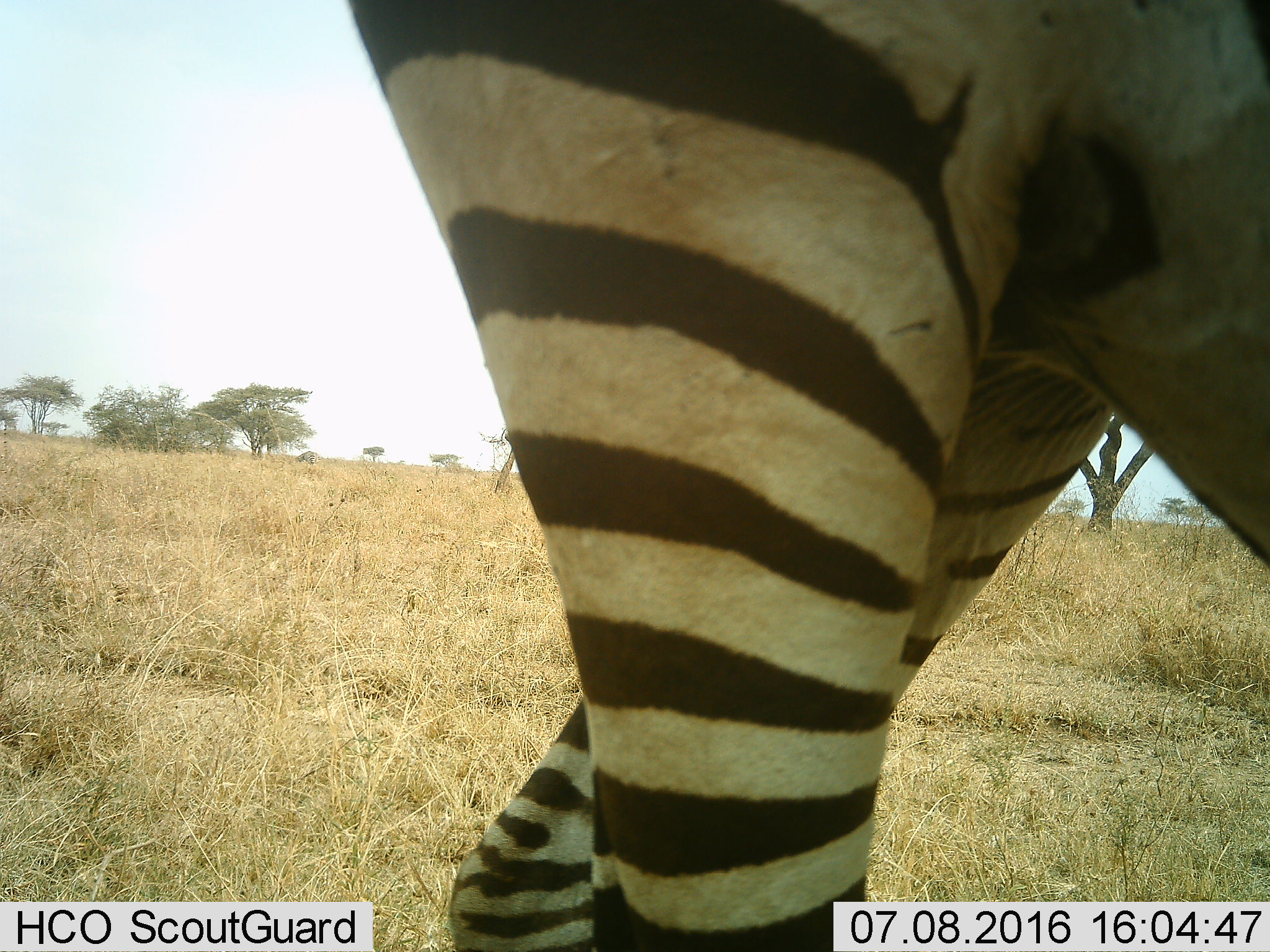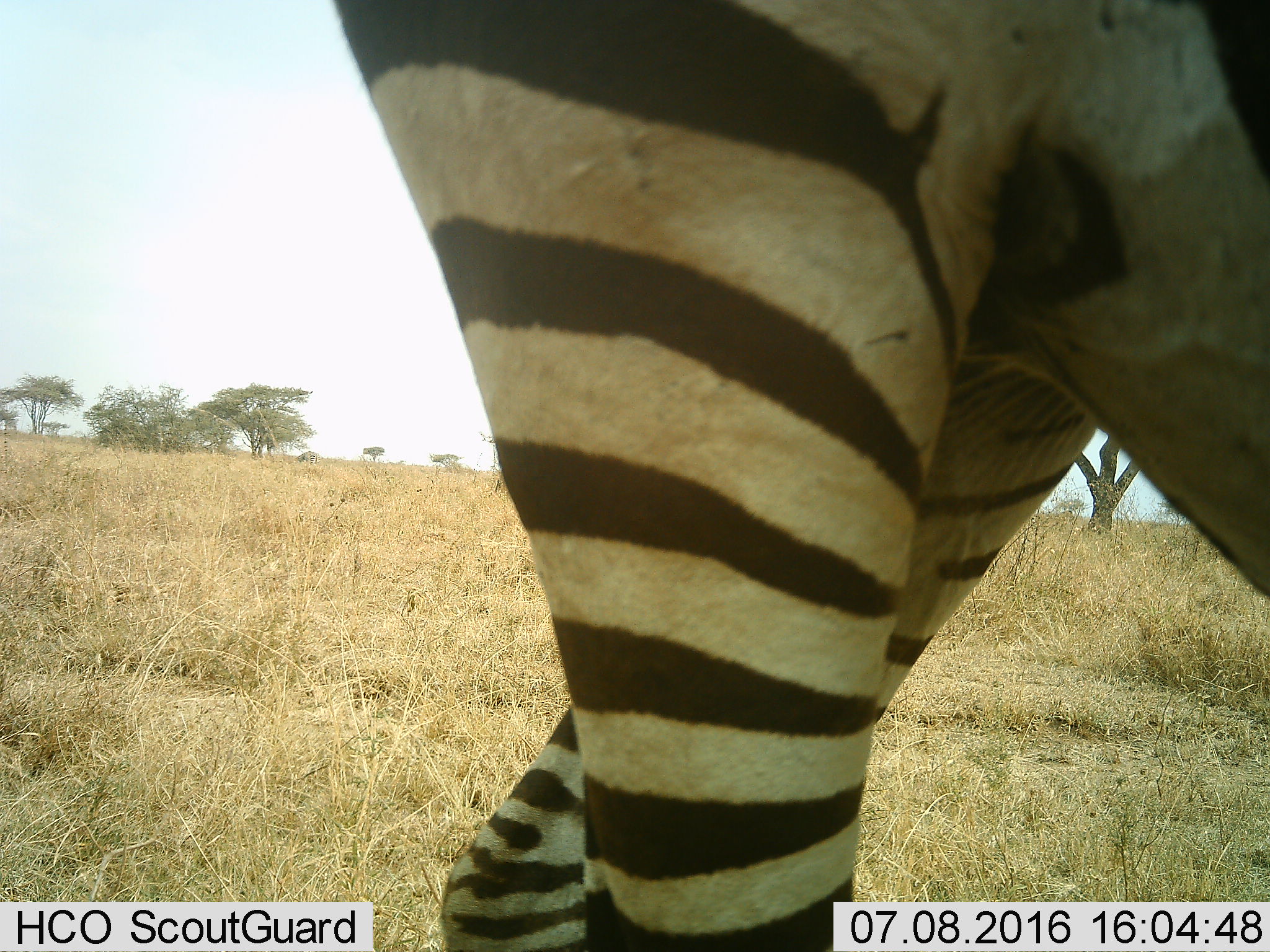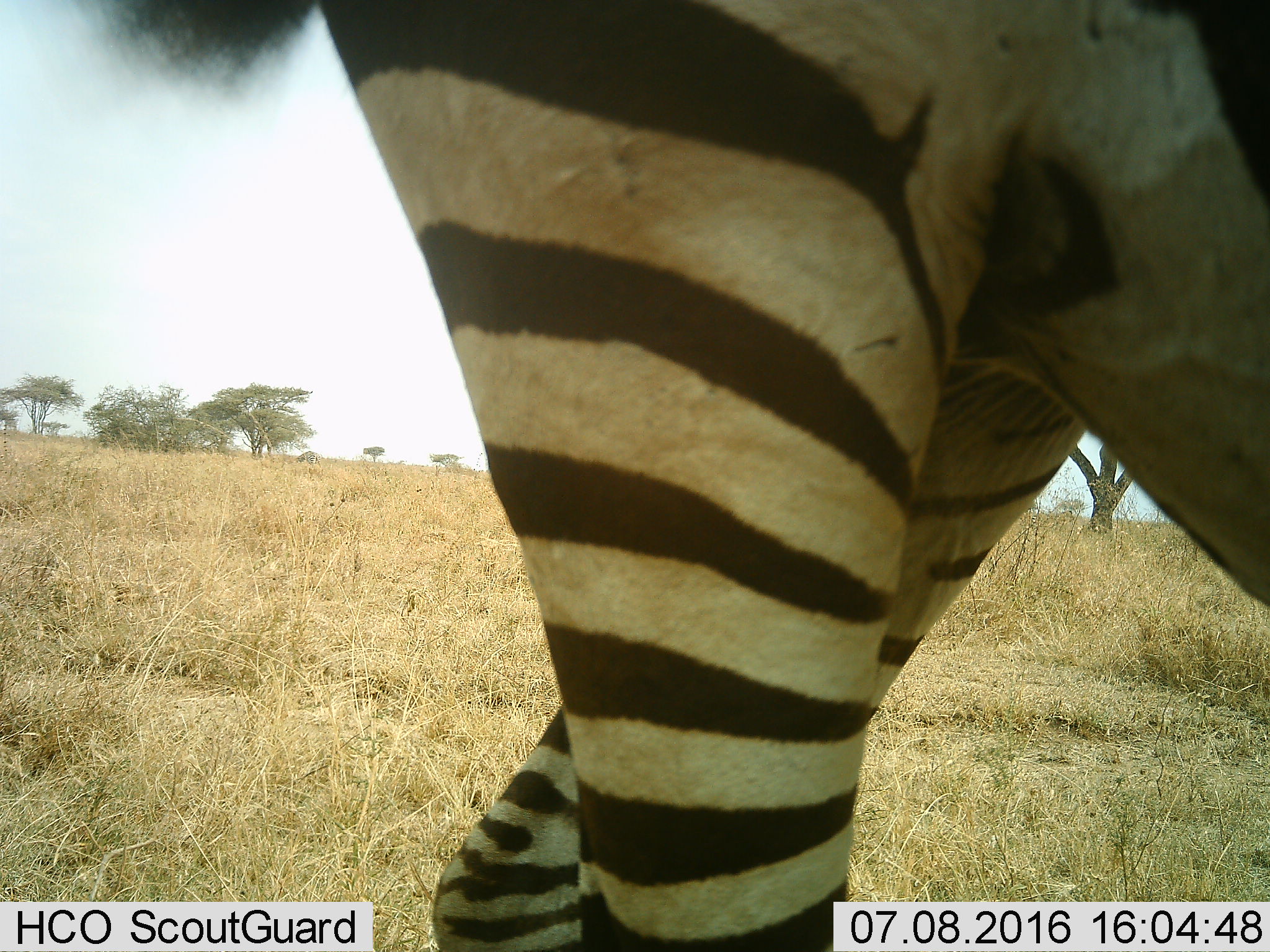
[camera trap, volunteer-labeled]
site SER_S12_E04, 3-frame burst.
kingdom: Animalia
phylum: Chordata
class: Mammalia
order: Perissodactyla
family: Equidae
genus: Equus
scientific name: Equus quagga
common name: plains zebra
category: zebraplains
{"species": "zebraplains (plains zebra) (Equus quagga)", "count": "1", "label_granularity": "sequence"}